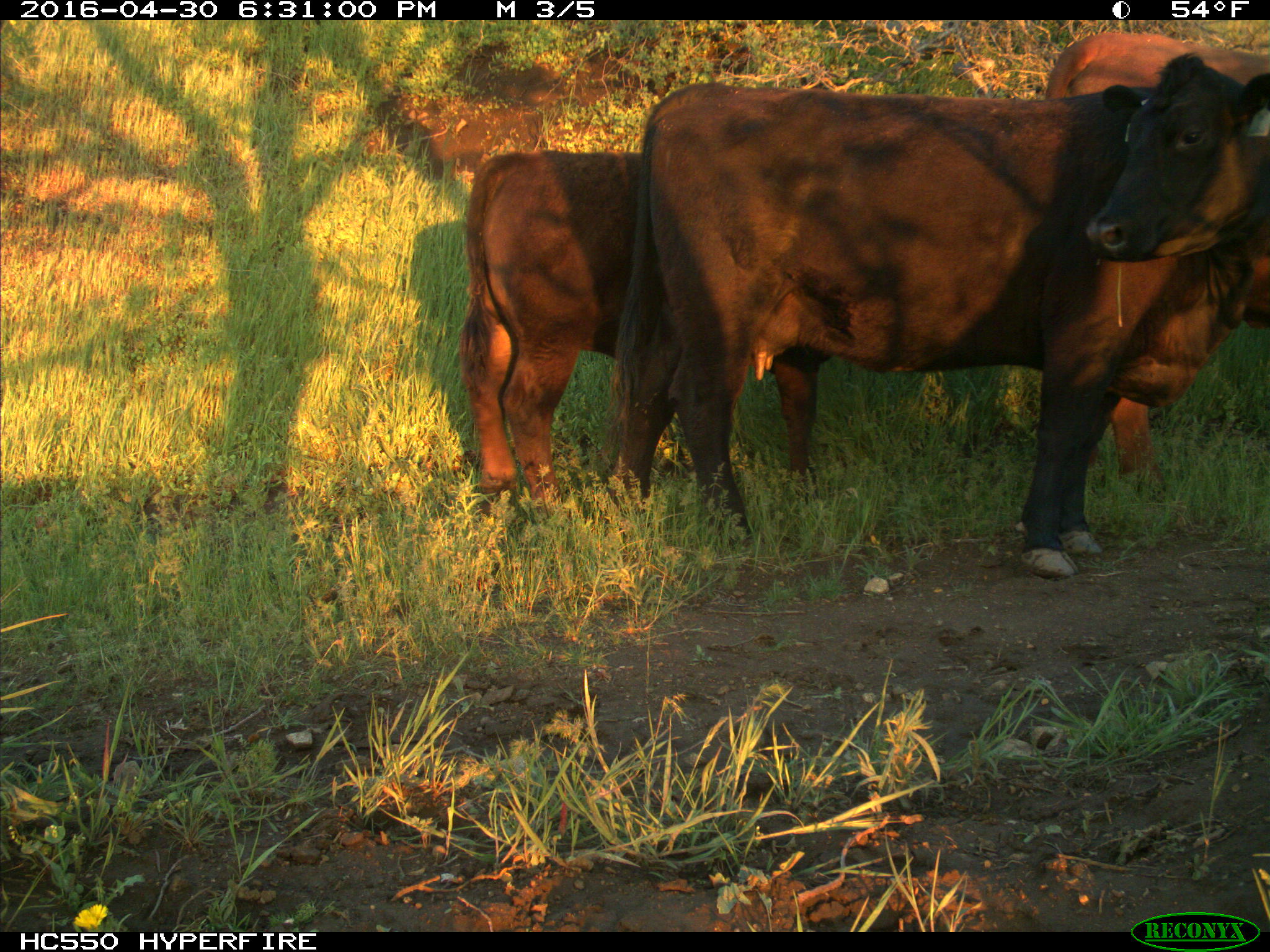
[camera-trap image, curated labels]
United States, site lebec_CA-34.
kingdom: Animalia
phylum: Chordata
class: Mammalia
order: Artiodactyla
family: Bovidae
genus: Bos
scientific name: Bos taurus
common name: domestic cow